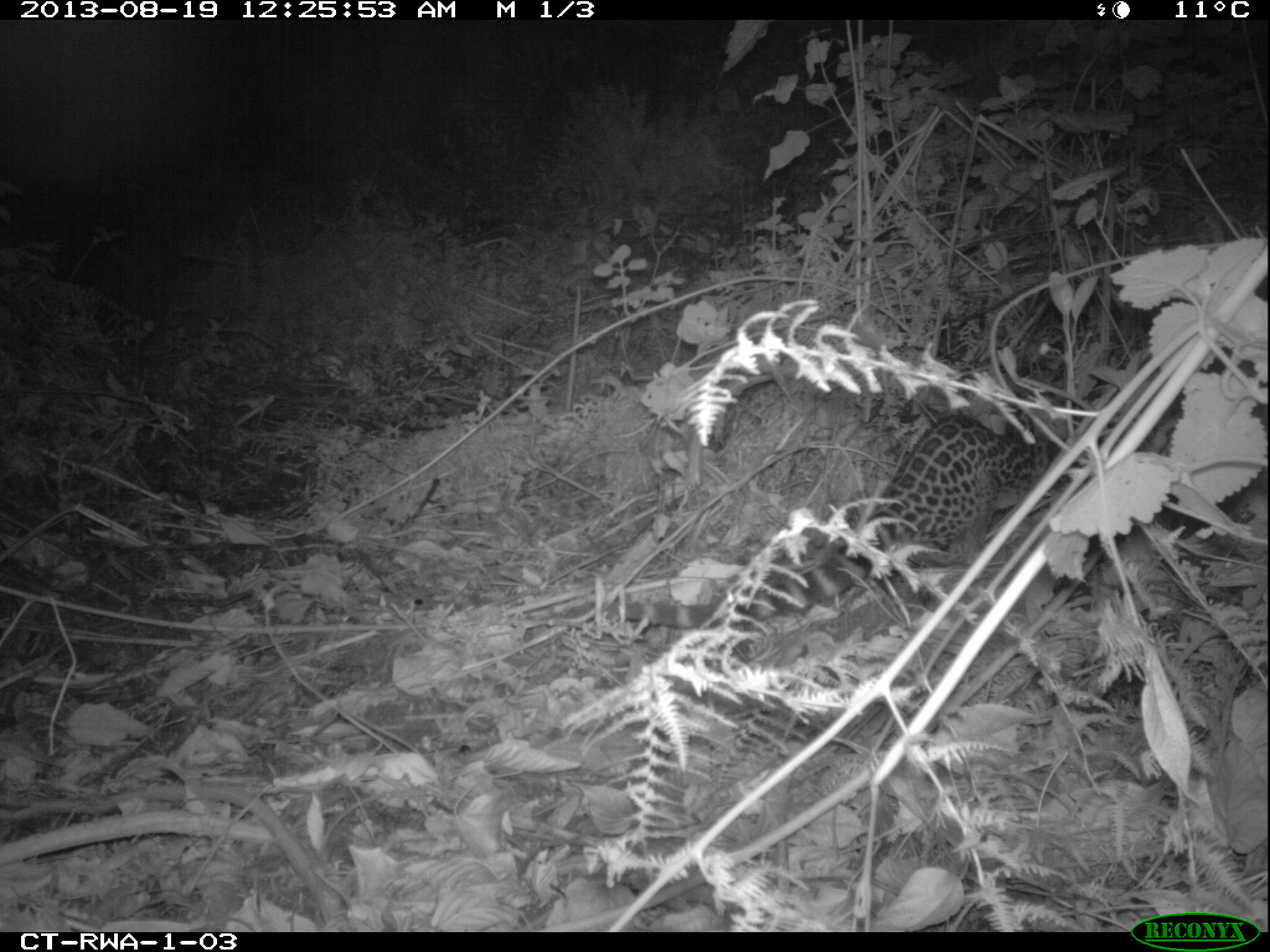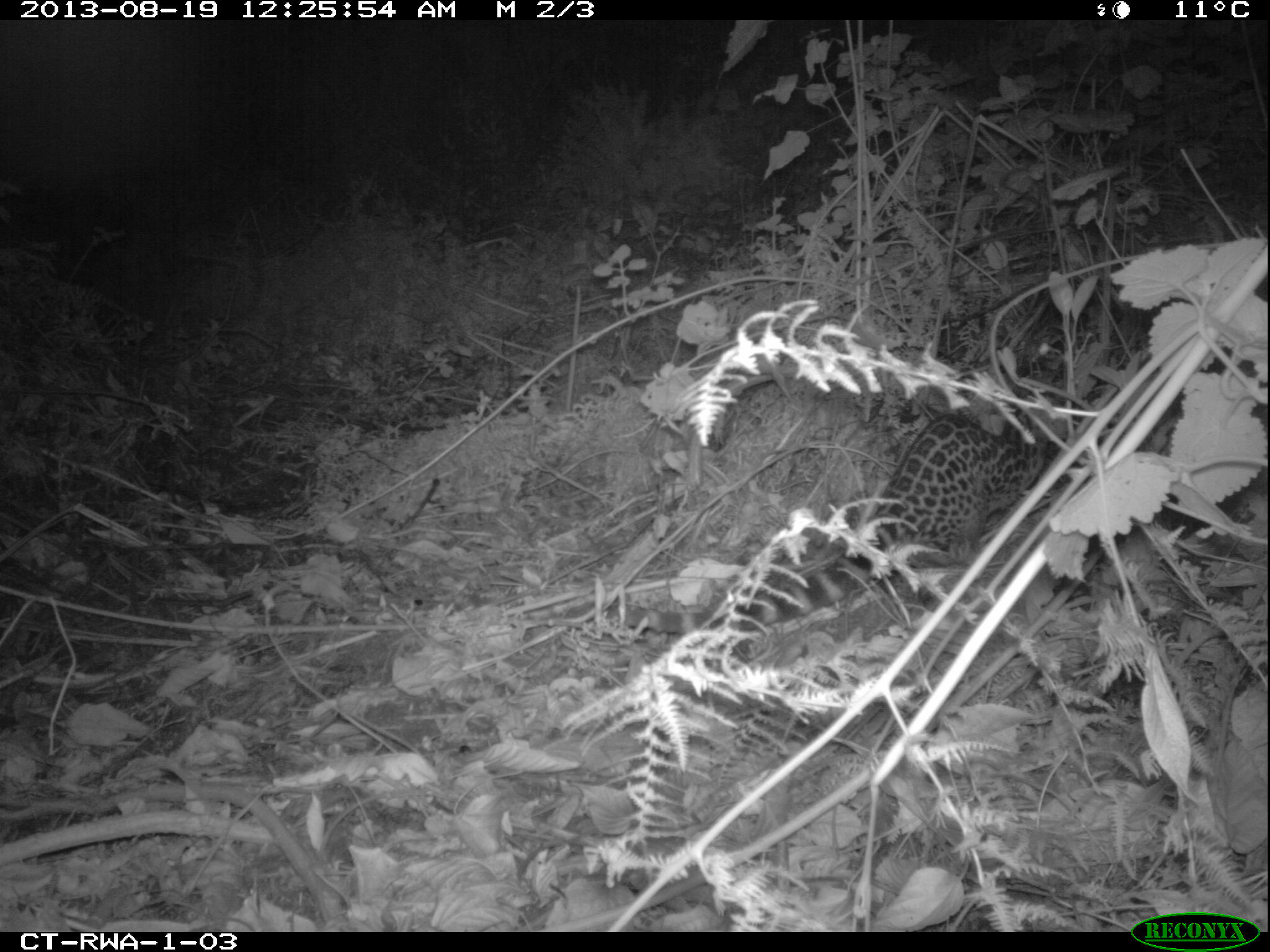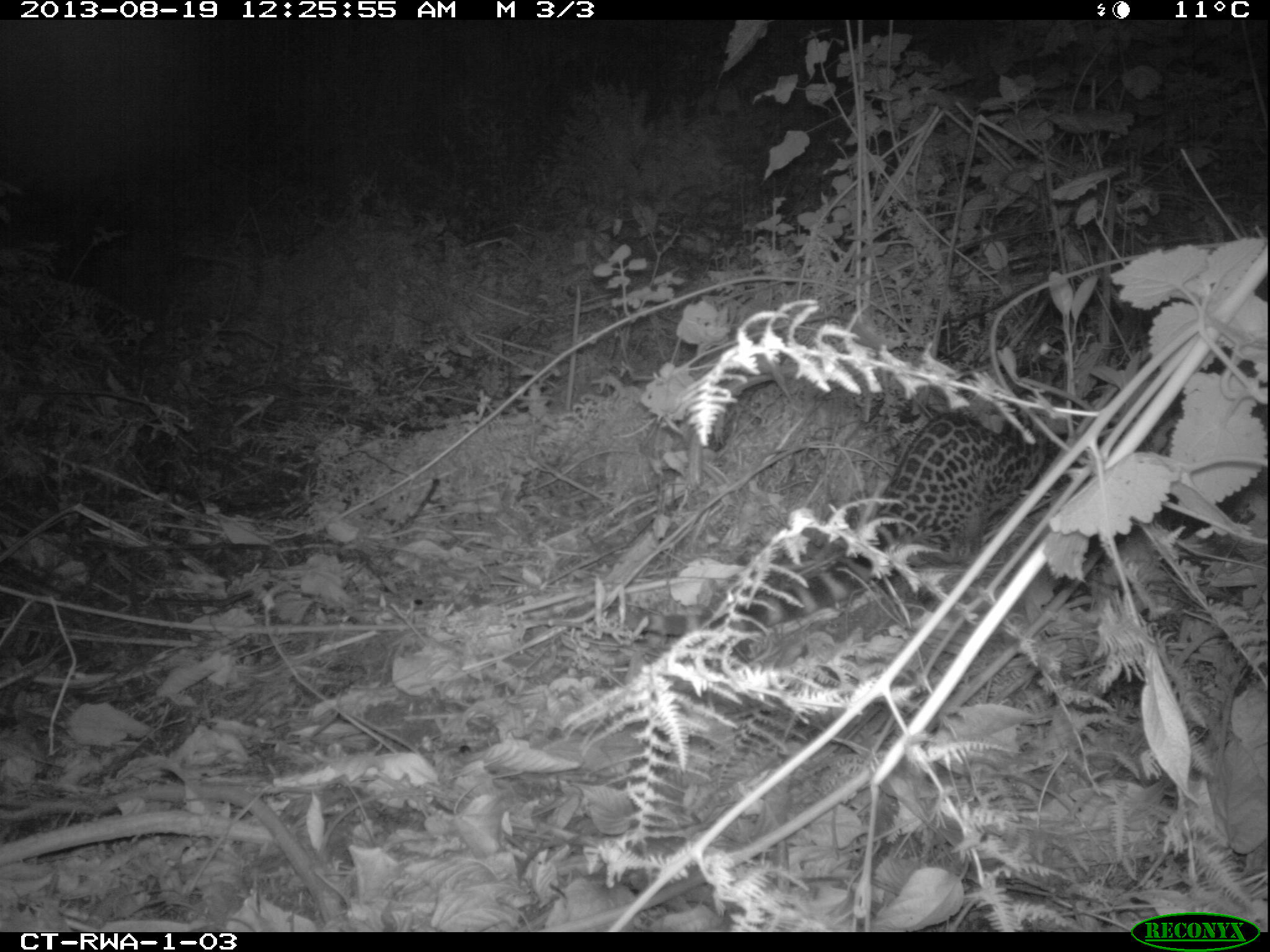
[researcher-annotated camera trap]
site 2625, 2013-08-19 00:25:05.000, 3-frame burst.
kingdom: Animalia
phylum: Chordata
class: Mammalia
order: Carnivora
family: Viverridae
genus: Genetta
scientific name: Genetta servalina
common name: servaline genet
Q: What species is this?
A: Genetta servalina (servaline genet).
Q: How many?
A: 1.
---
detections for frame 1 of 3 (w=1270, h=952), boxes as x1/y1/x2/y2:
genetta servalina: 560/323/1071/625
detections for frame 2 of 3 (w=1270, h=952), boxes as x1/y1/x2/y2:
genetta servalina: 561/332/1065/629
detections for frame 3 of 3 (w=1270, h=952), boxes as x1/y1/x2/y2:
genetta servalina: 572/332/1065/635